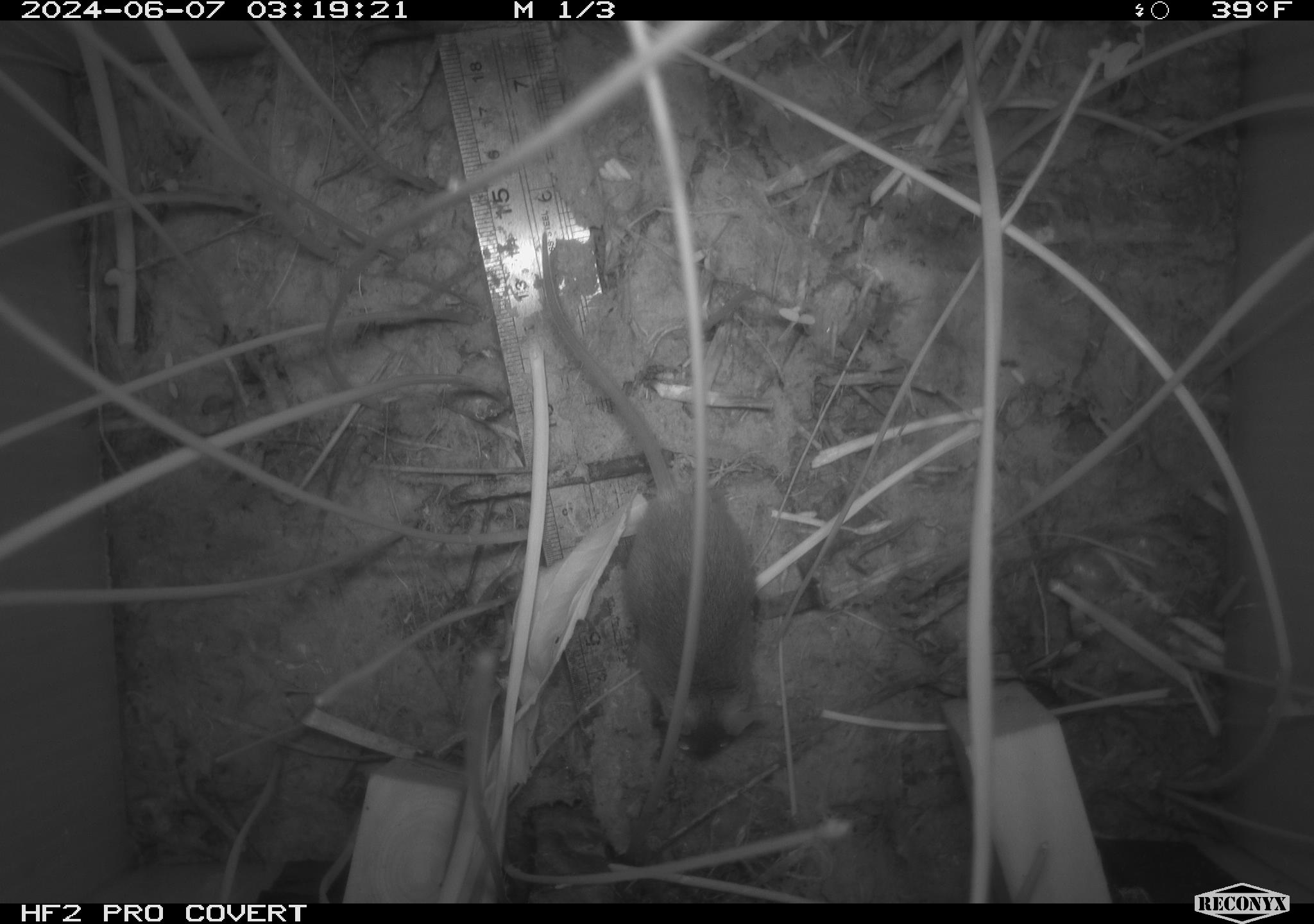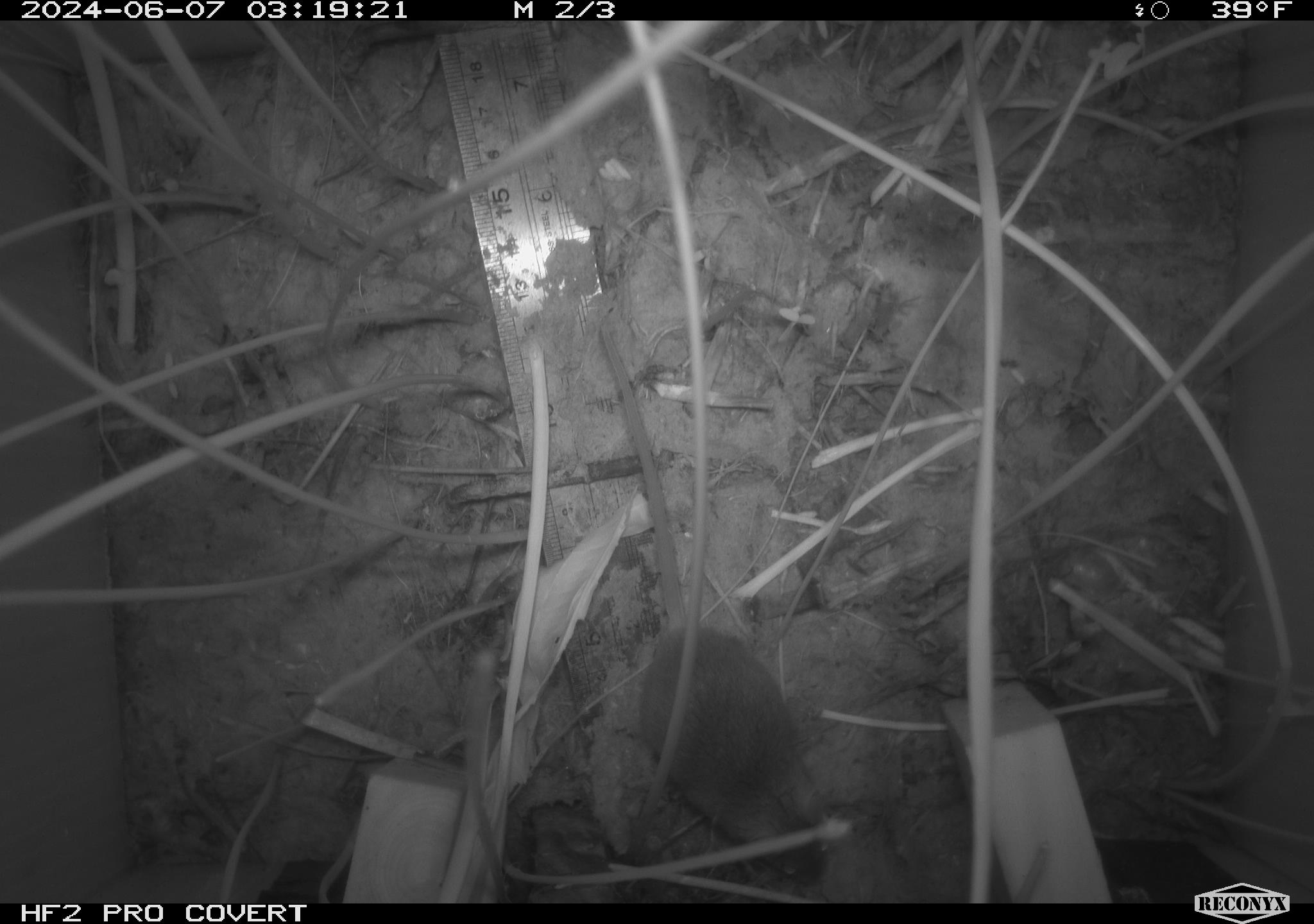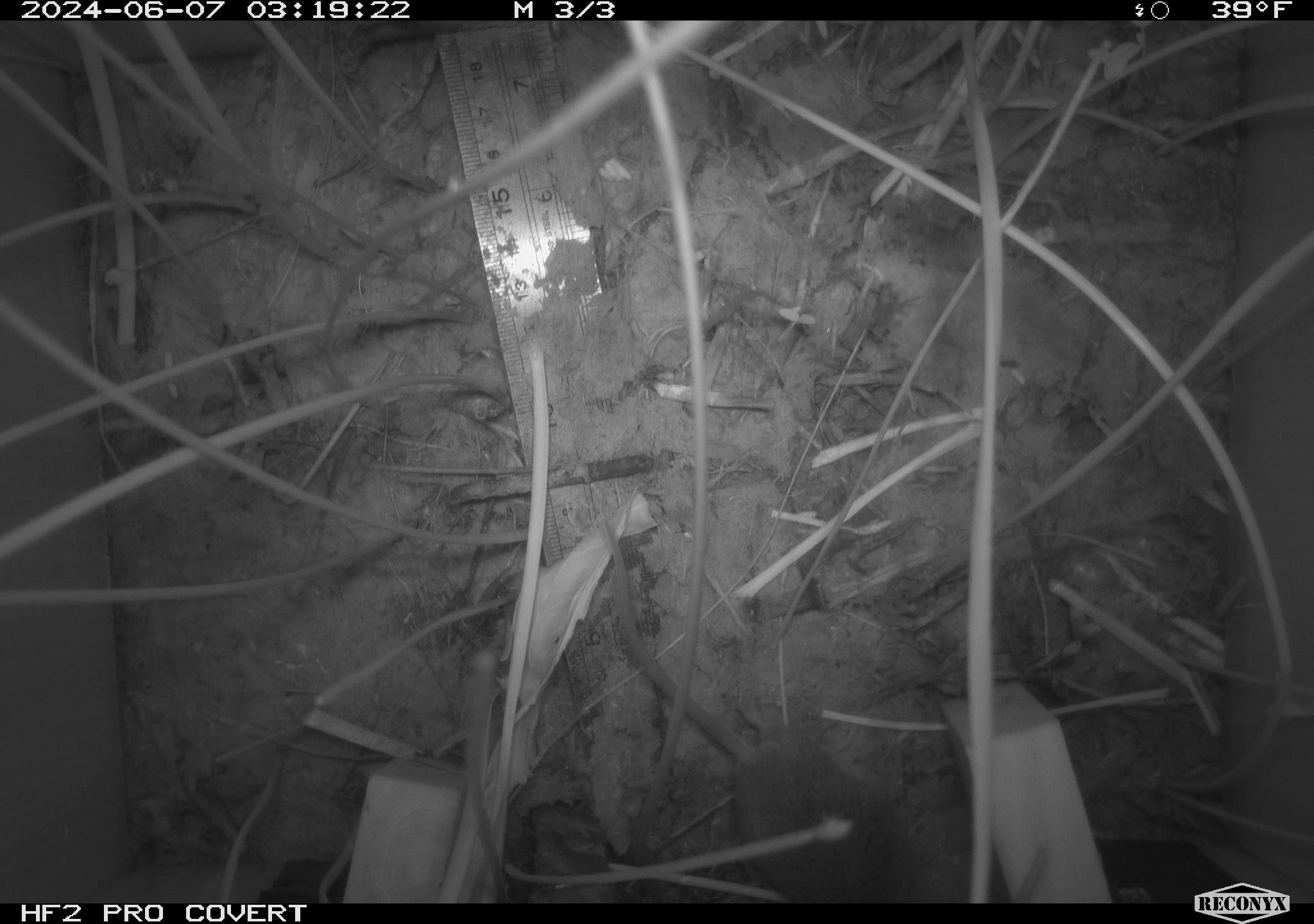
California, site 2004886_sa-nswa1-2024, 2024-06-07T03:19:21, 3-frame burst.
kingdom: Animalia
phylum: Chordata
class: Mammalia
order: Rodentia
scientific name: Rodentia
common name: rodent